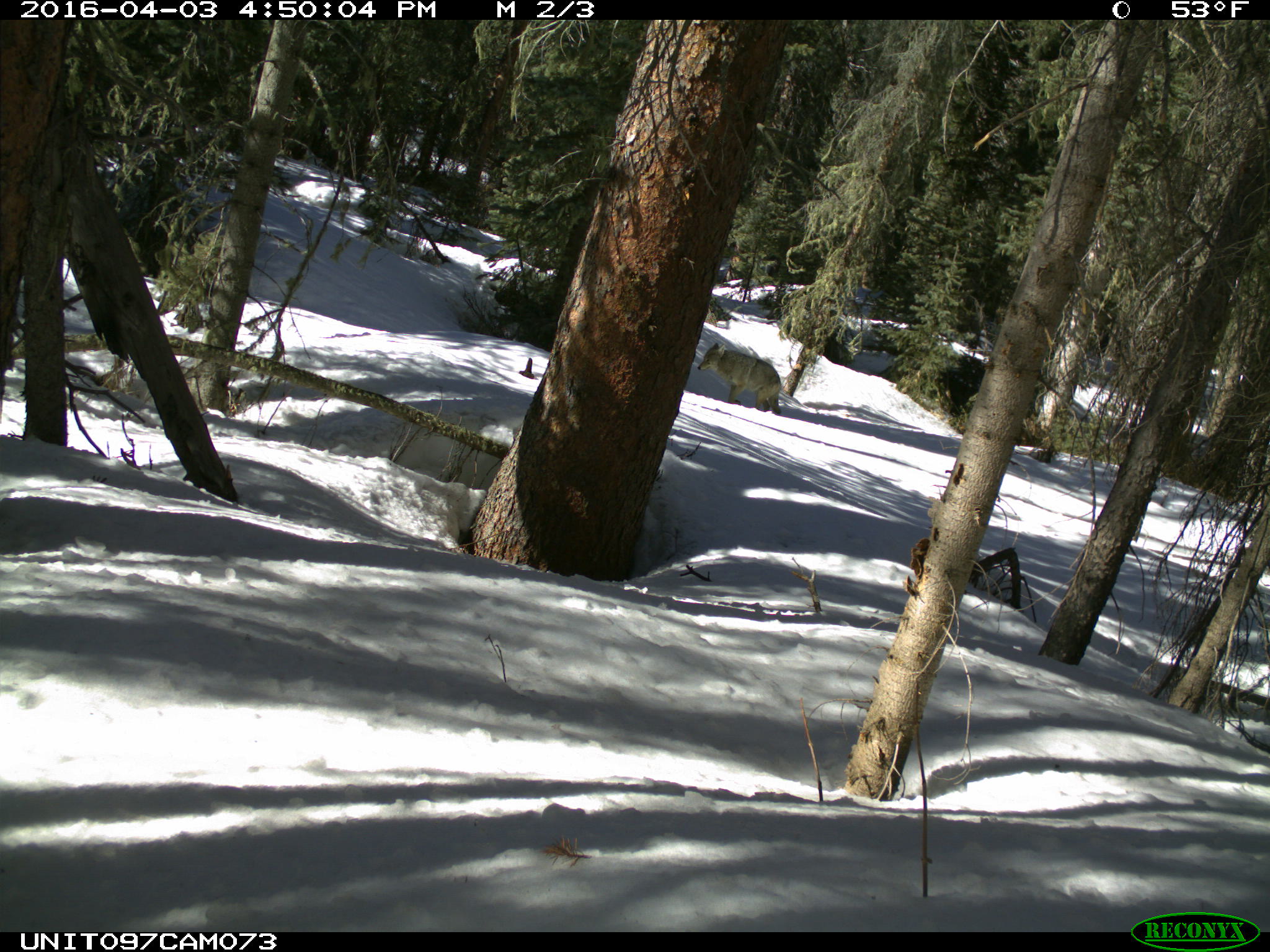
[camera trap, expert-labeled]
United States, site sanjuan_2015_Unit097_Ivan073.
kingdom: Animalia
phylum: Chordata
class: Mammalia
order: Carnivora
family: Canidae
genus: Canis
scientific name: Canis latrans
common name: coyote